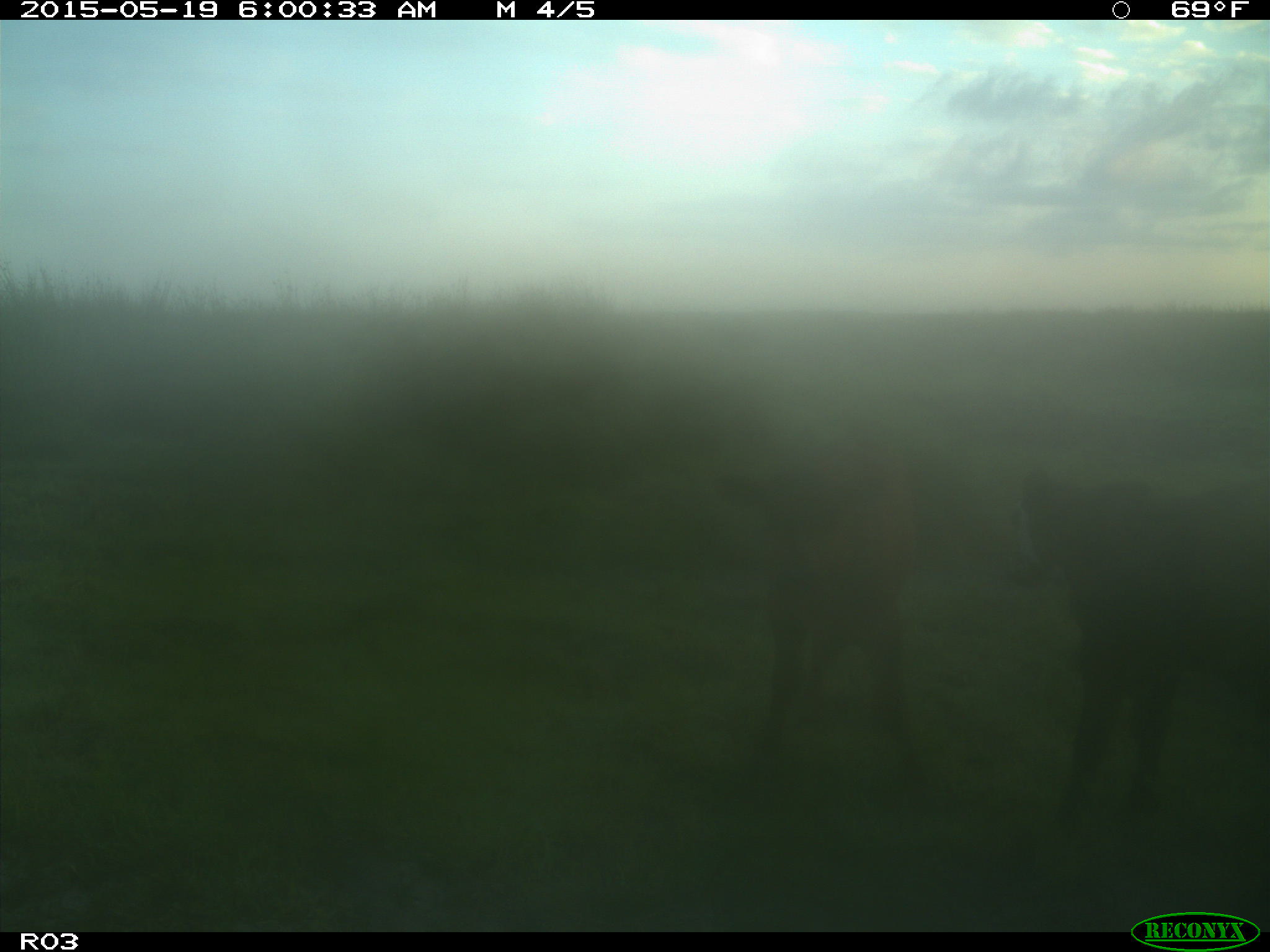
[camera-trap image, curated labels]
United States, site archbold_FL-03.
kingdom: Animalia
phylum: Chordata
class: Mammalia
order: Artiodactyla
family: Bovidae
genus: Bos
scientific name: Bos taurus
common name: domestic cow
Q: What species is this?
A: Bos taurus (domestic cow).